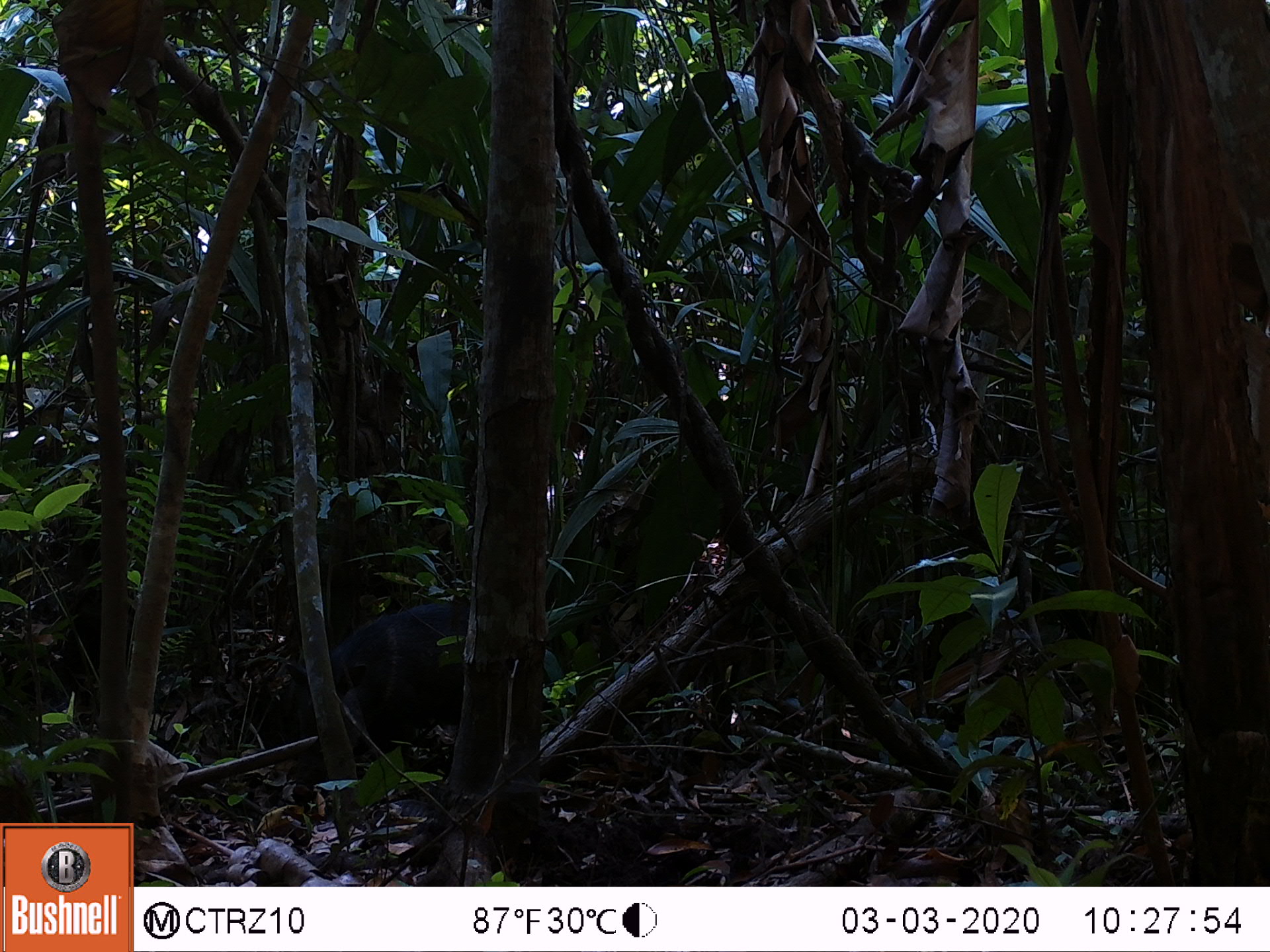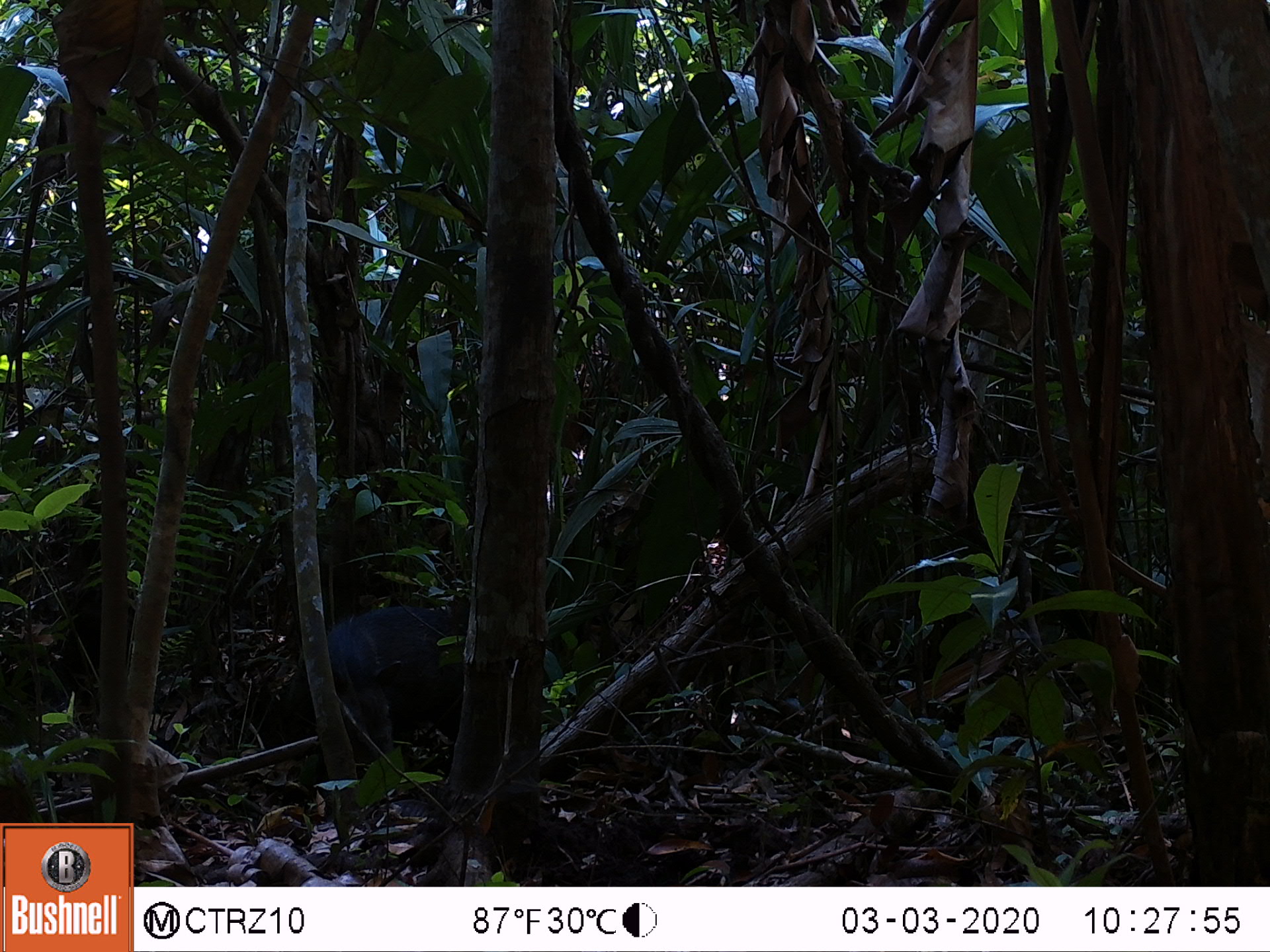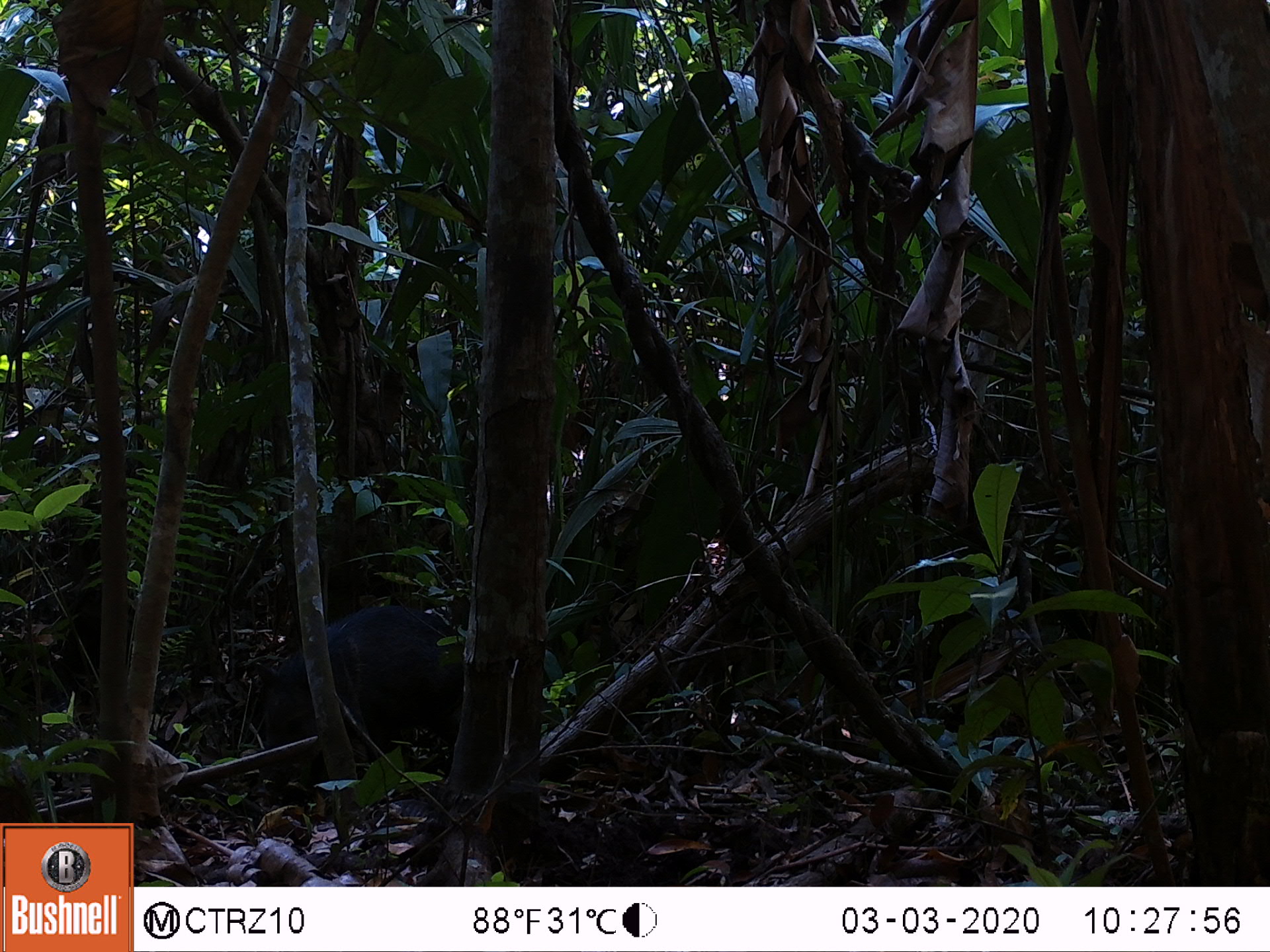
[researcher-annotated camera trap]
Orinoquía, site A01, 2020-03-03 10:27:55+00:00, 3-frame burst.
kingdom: Animalia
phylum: Chordata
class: Mammalia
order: Artiodactyla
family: Tayassuidae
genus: Pecari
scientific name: Pecari tajacu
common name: collared peccary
Collared peccary (Pecari tajacu).